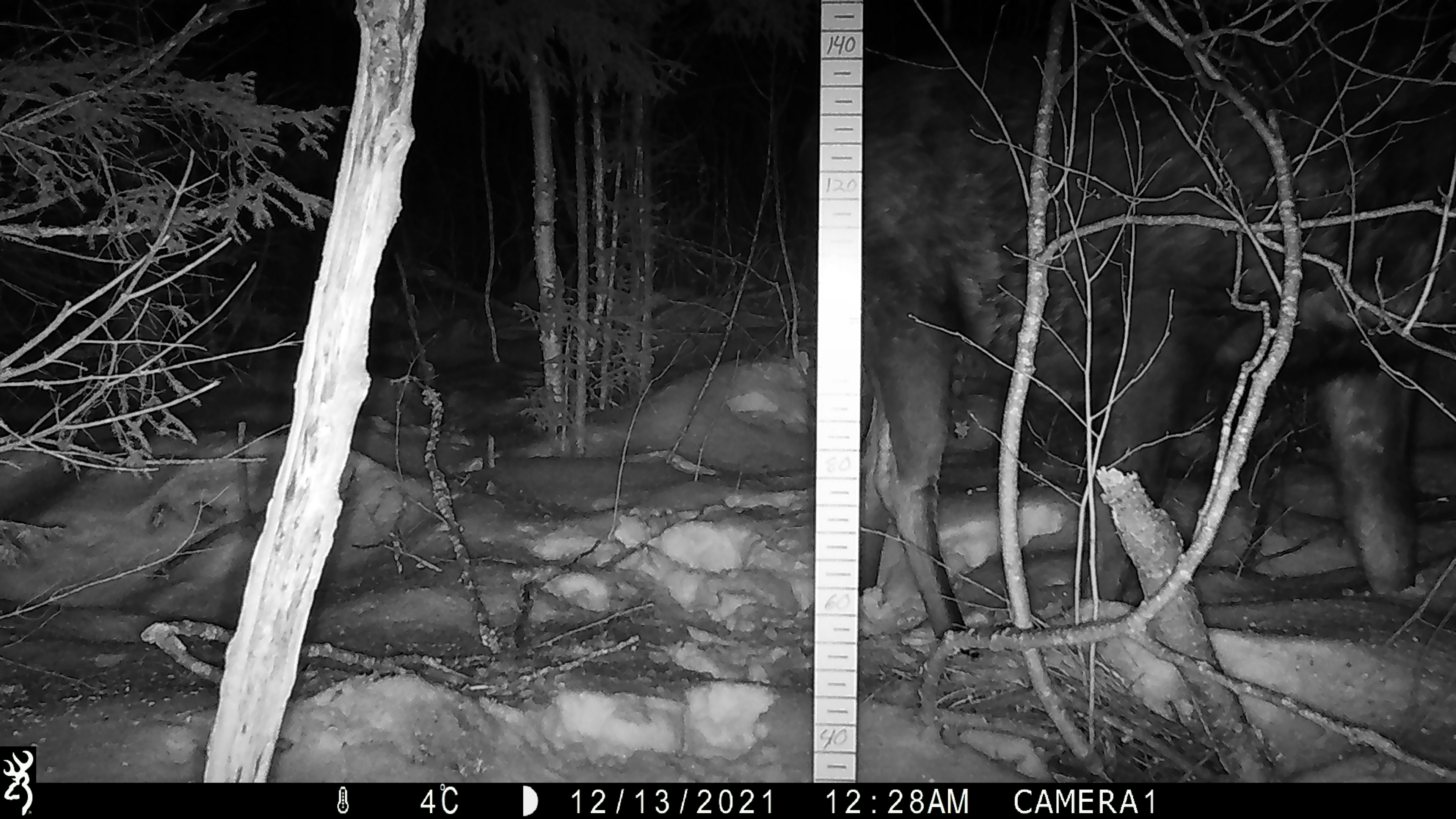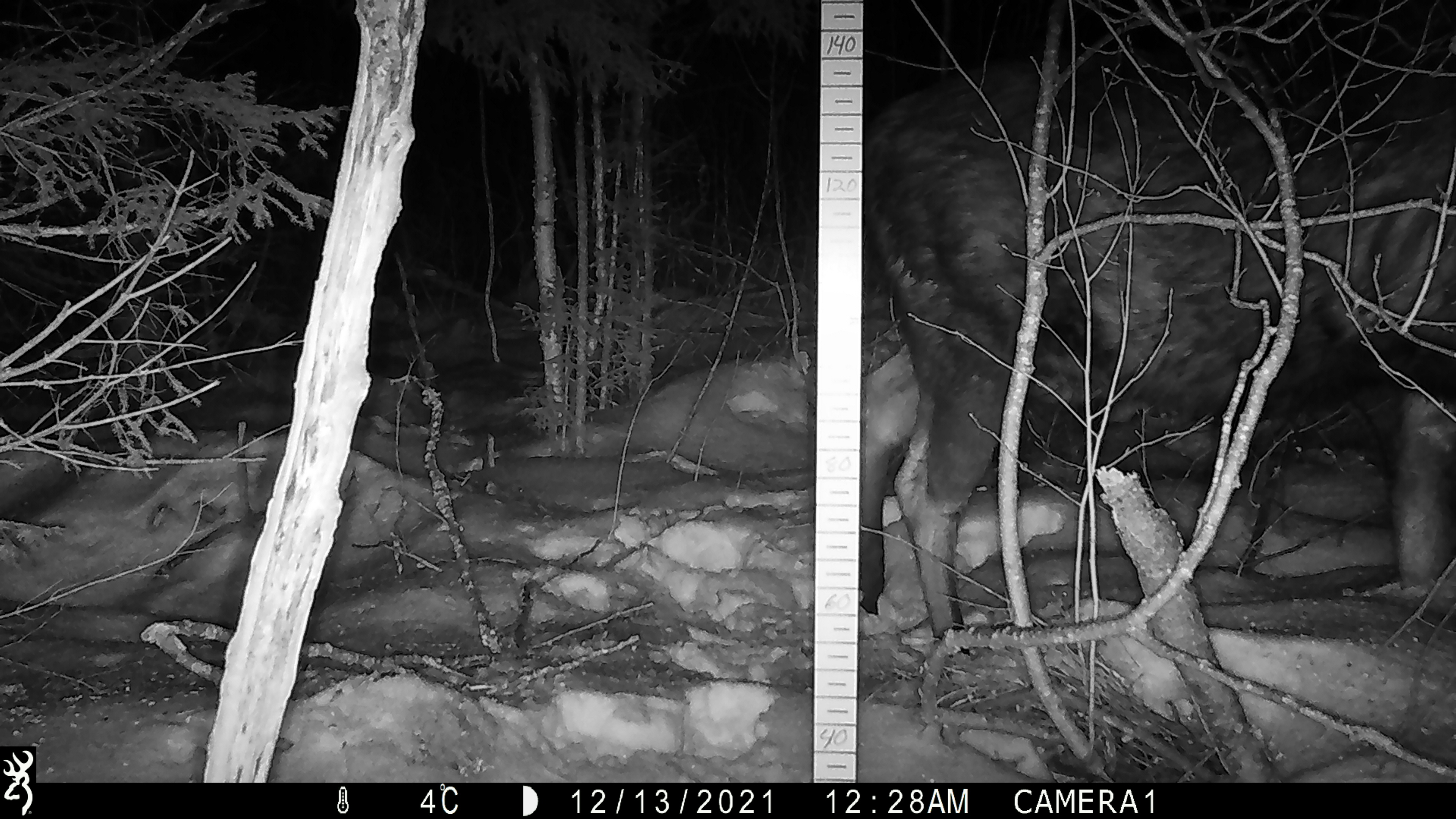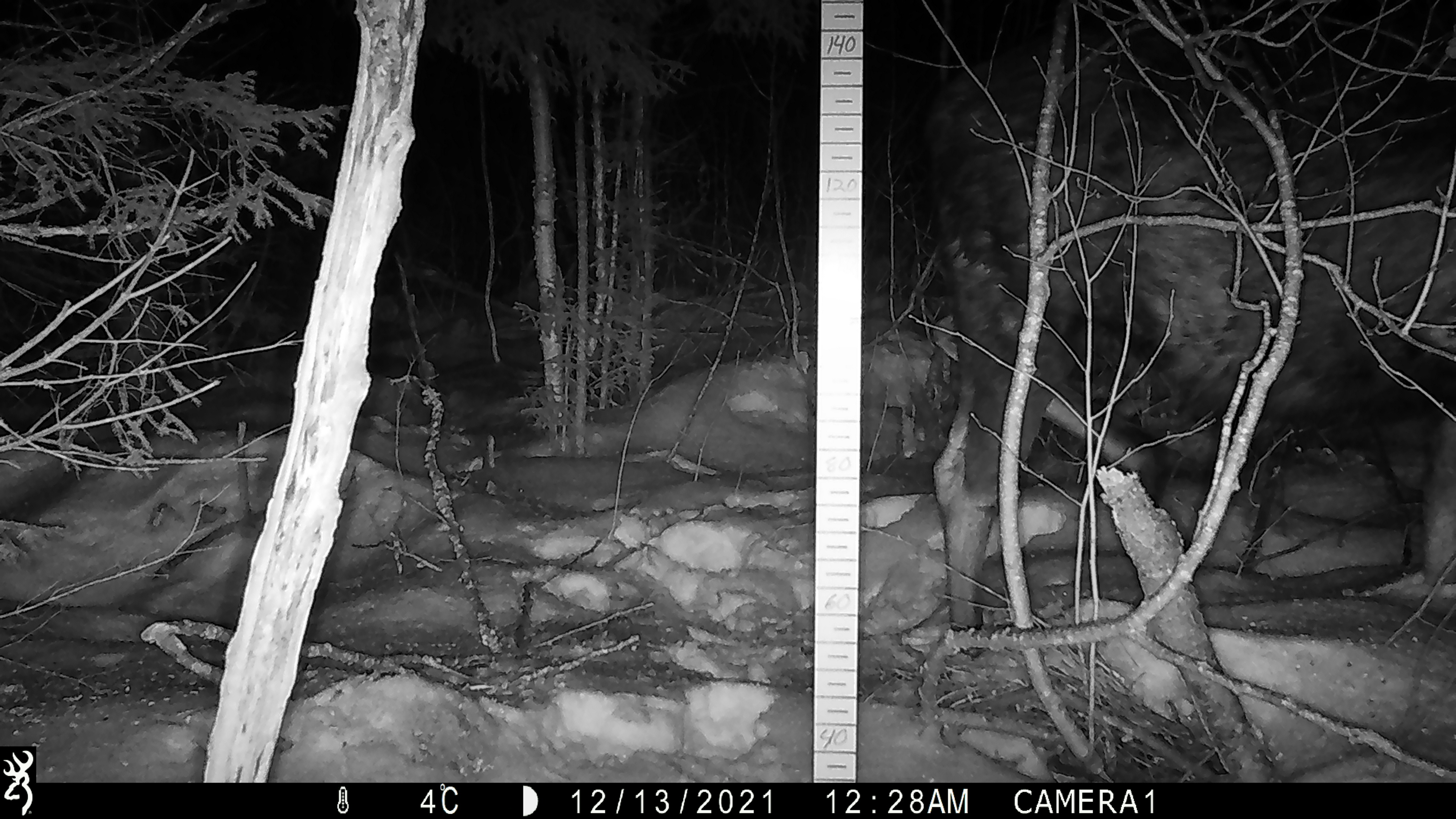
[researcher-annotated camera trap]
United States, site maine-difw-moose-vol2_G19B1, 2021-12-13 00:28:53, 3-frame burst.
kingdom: Animalia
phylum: Chordata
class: Mammalia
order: Artiodactyla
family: Cervidae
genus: Alces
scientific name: Alces alces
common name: moose